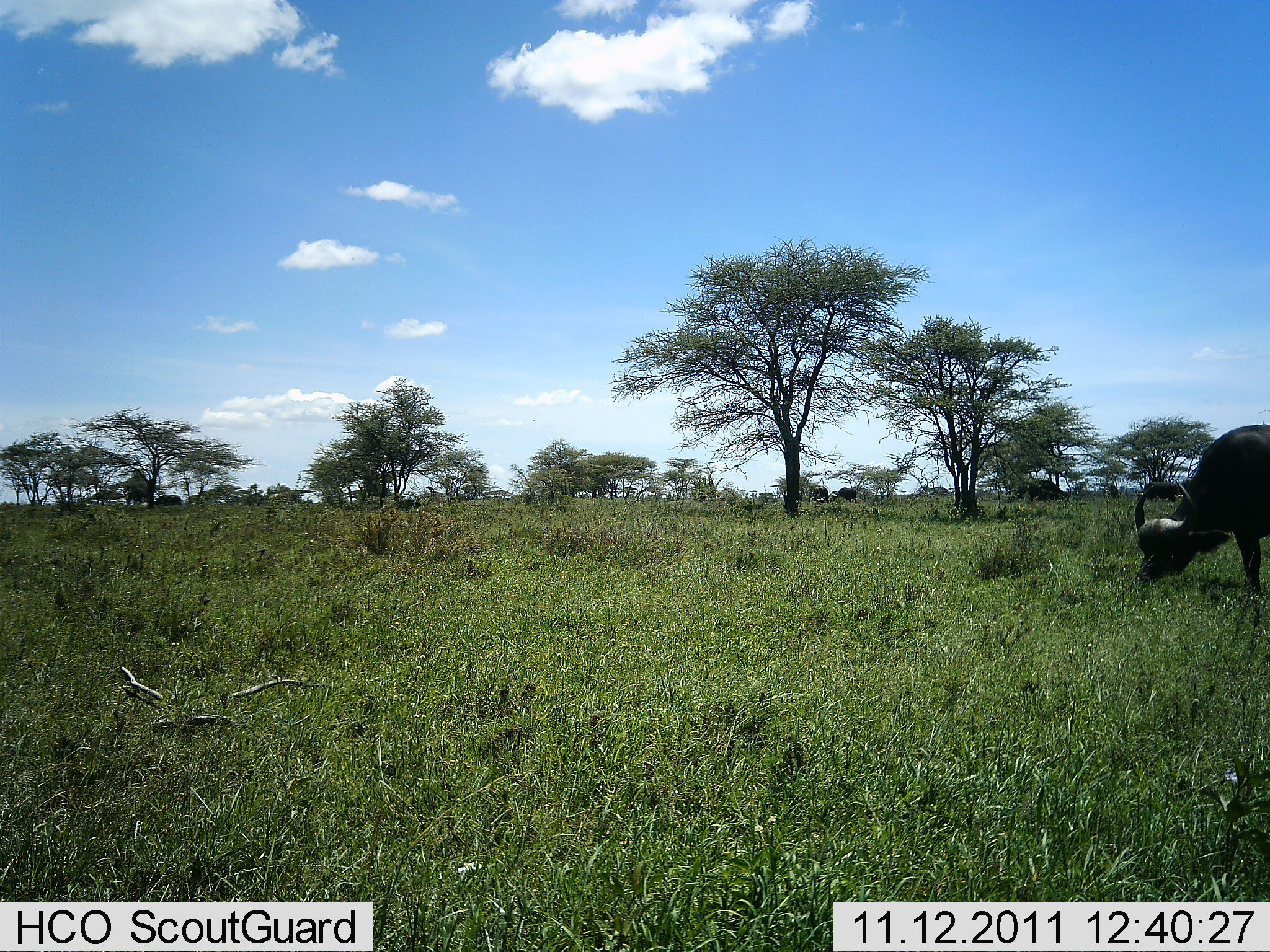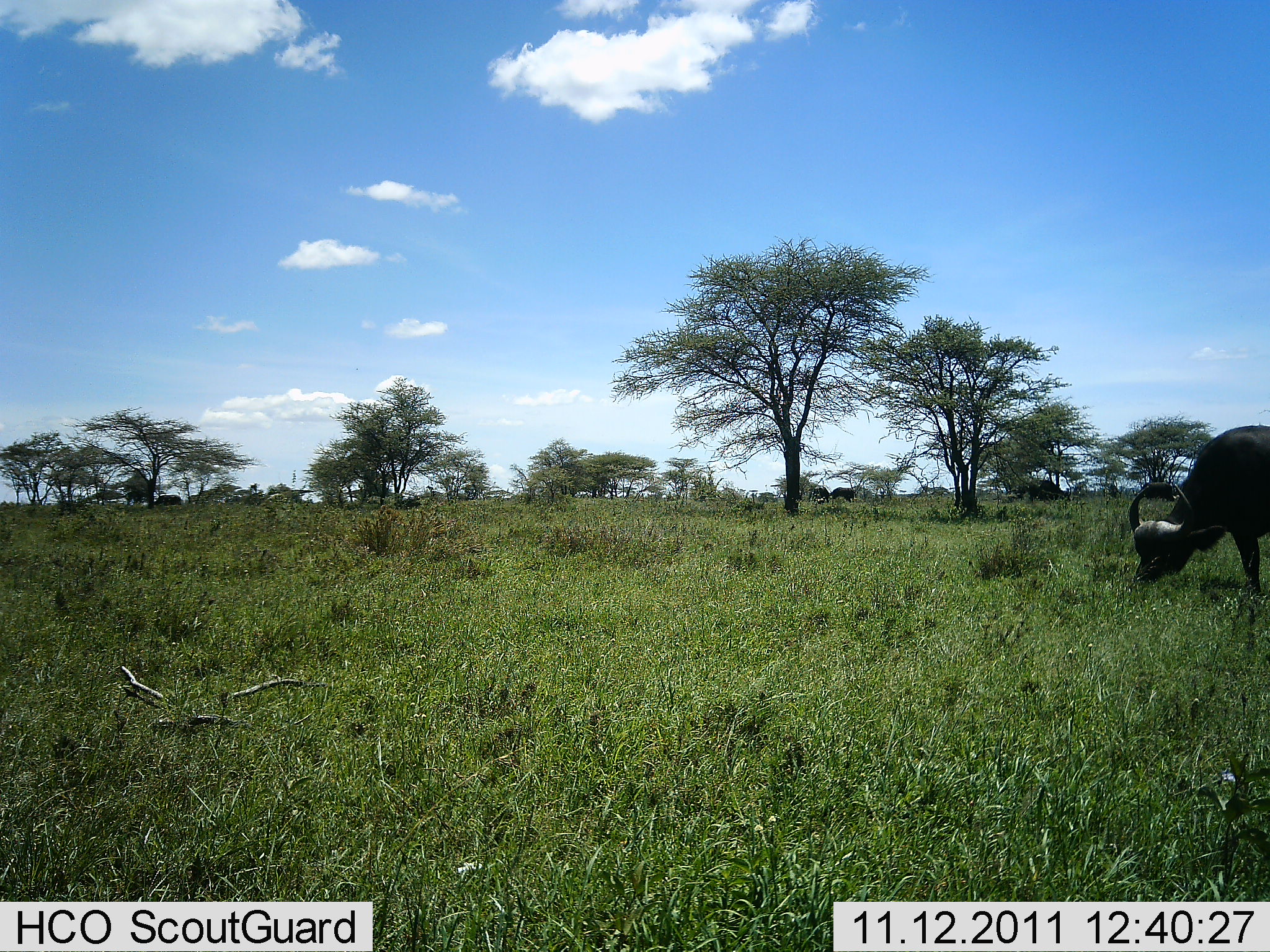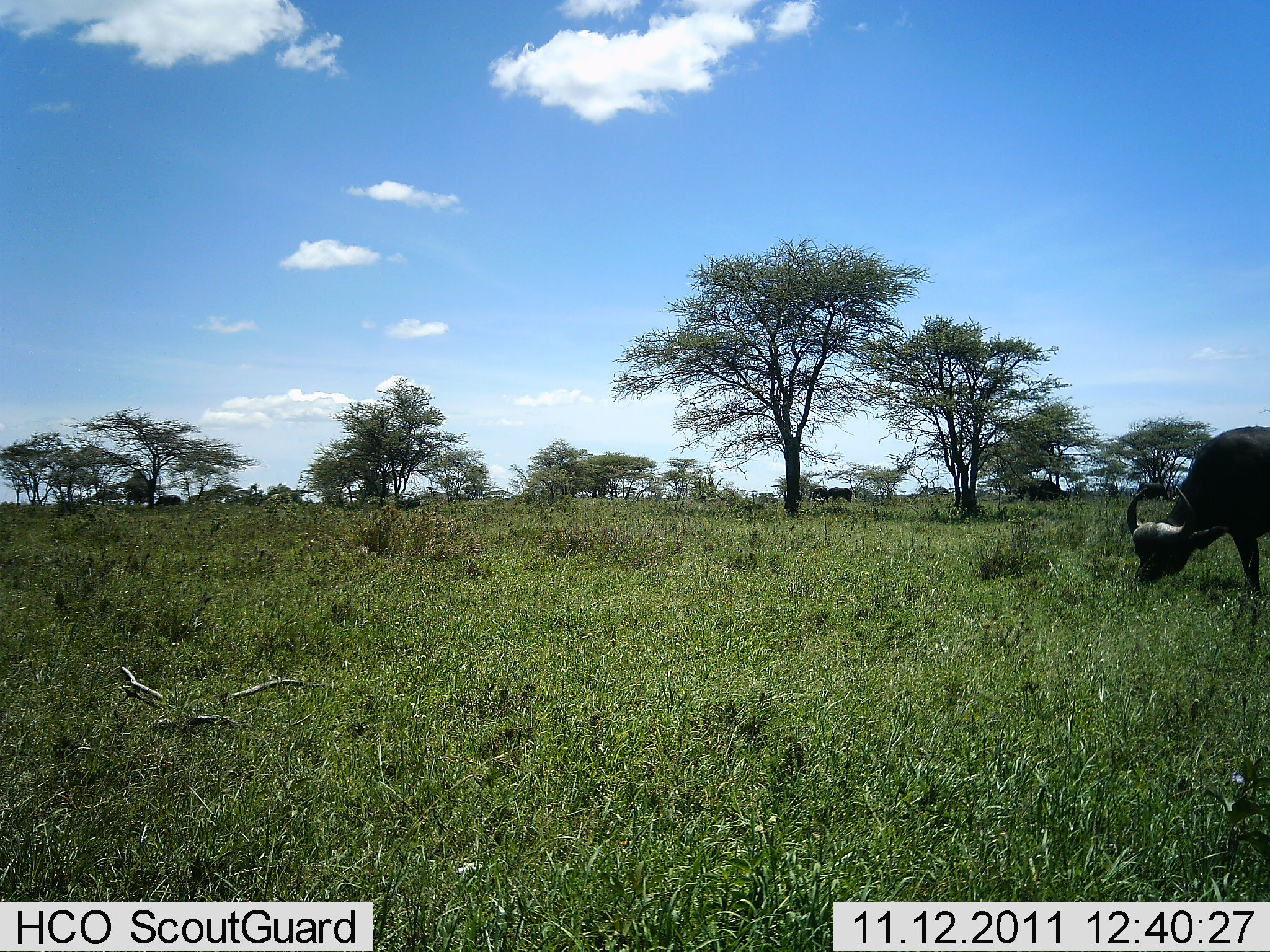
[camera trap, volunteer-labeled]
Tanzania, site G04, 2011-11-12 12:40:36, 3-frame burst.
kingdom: Animalia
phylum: Chordata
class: Mammalia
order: Artiodactyla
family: Bovidae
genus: Syncerus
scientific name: Syncerus caffer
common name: cape buffalo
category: buffalo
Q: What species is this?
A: Buffalo (cape buffalo) (Syncerus caffer).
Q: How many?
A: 1.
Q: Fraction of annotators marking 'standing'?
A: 36%.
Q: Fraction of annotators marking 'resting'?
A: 0%.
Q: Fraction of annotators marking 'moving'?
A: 0%.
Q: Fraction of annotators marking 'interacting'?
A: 0%.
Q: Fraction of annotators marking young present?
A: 0%.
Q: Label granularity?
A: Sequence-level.